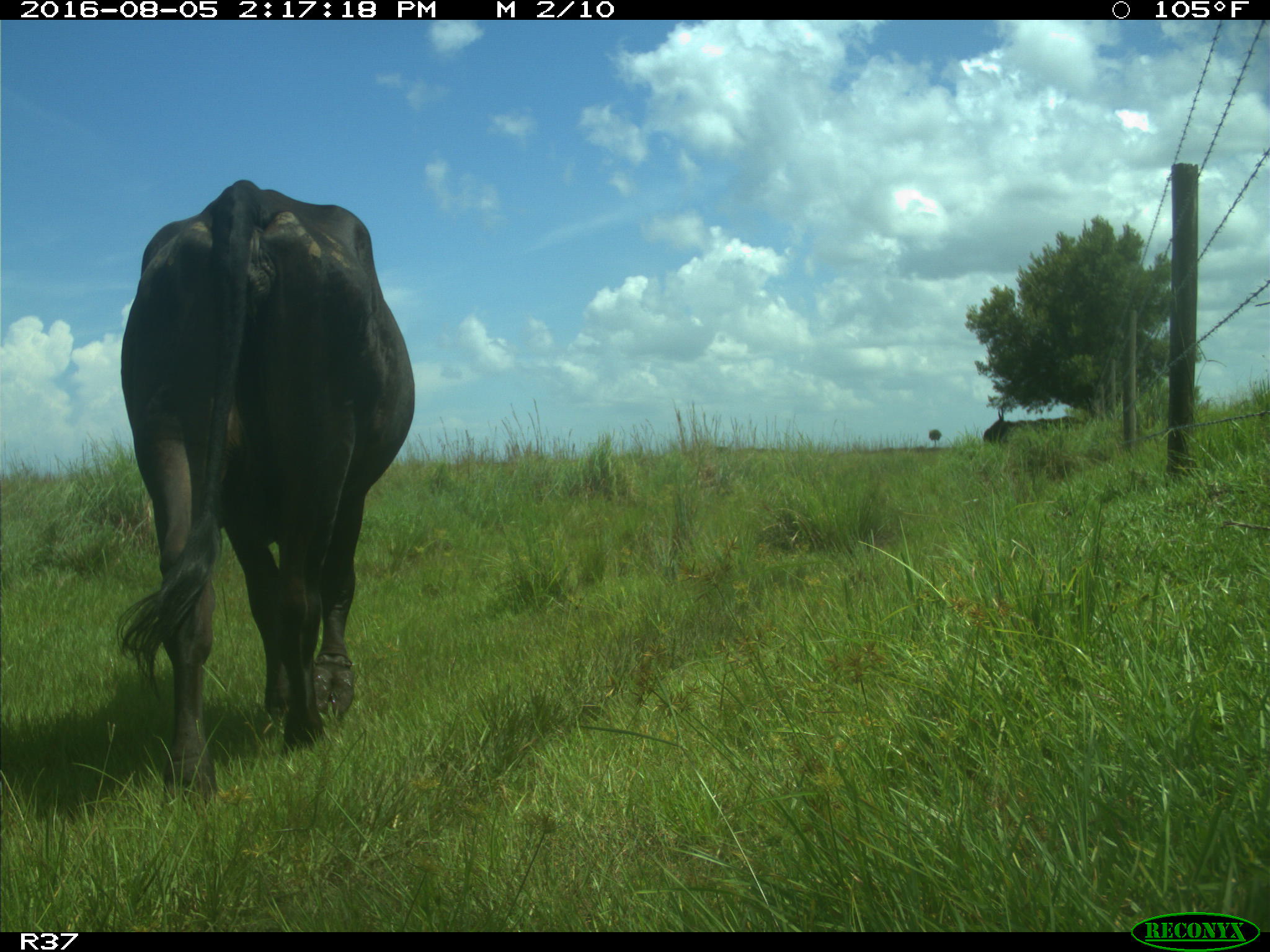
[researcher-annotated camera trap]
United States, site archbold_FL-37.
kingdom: Animalia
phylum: Chordata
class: Mammalia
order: Artiodactyla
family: Bovidae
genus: Bos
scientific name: Bos taurus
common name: domestic cow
Bos taurus (domestic cow).